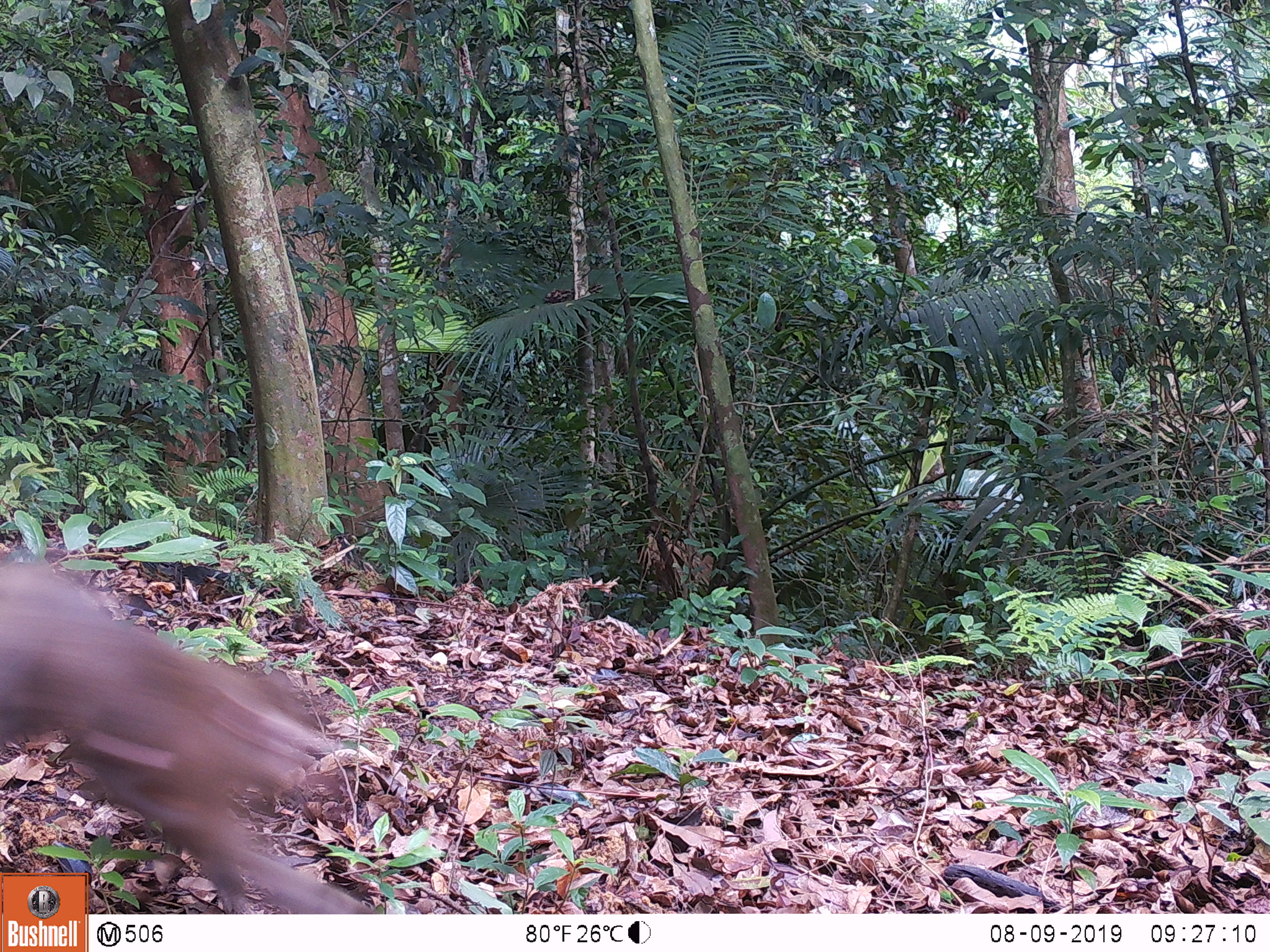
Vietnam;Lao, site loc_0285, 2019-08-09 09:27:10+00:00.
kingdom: Animalia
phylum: Chordata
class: Mammalia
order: Primates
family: Cercopithecidae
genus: Macaca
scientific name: Macaca nemestrina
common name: pig-tailed macaque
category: pig tailed macaque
Pig tailed macaque (pig-tailed macaque) (Macaca nemestrina). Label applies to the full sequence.